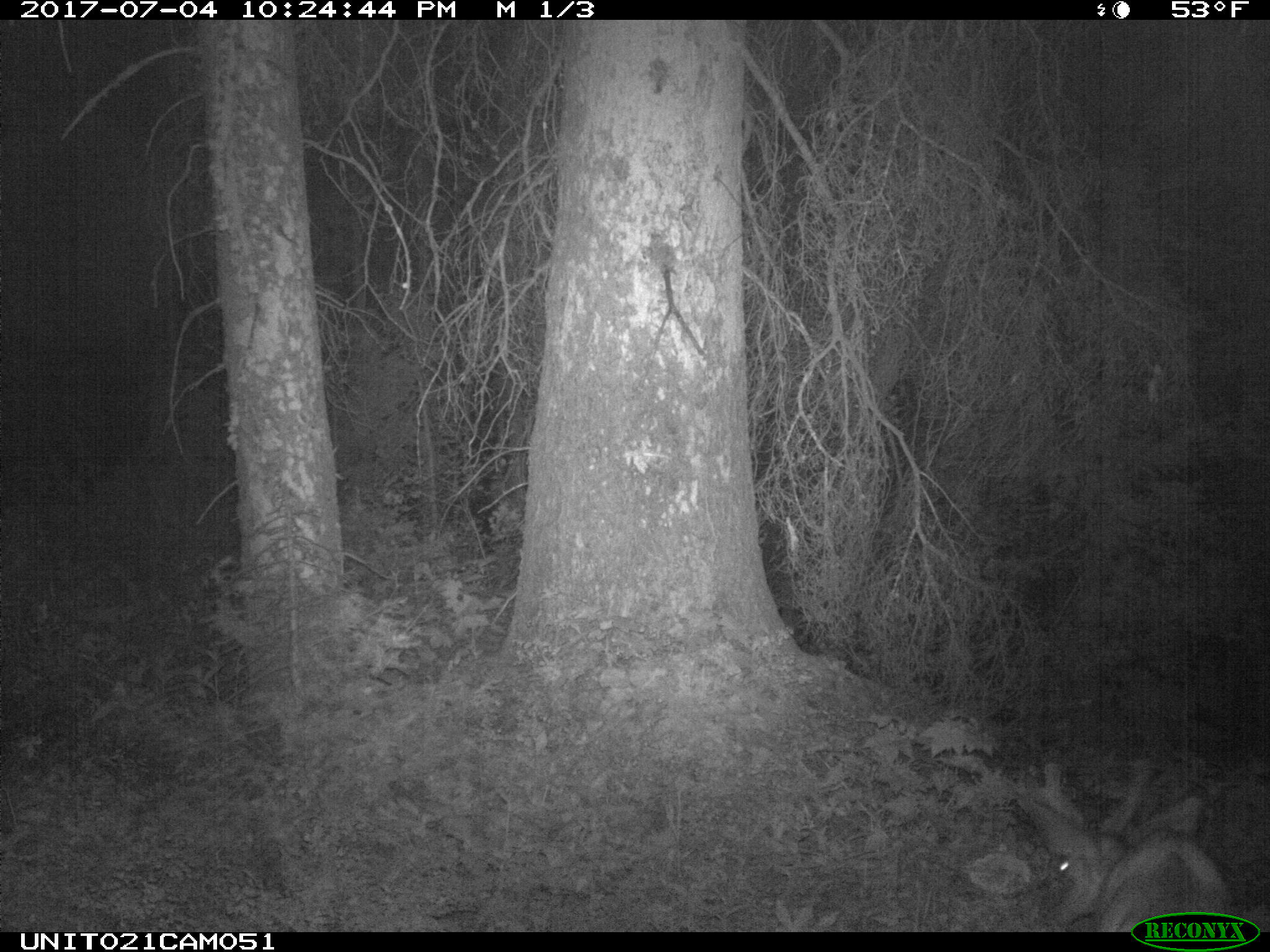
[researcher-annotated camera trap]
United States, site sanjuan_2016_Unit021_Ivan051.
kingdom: Animalia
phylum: Chordata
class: Mammalia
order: Artiodactyla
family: Cervidae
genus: Odocoileus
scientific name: Odocoileus hemionus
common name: mule deer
Odocoileus hemionus (mule deer).